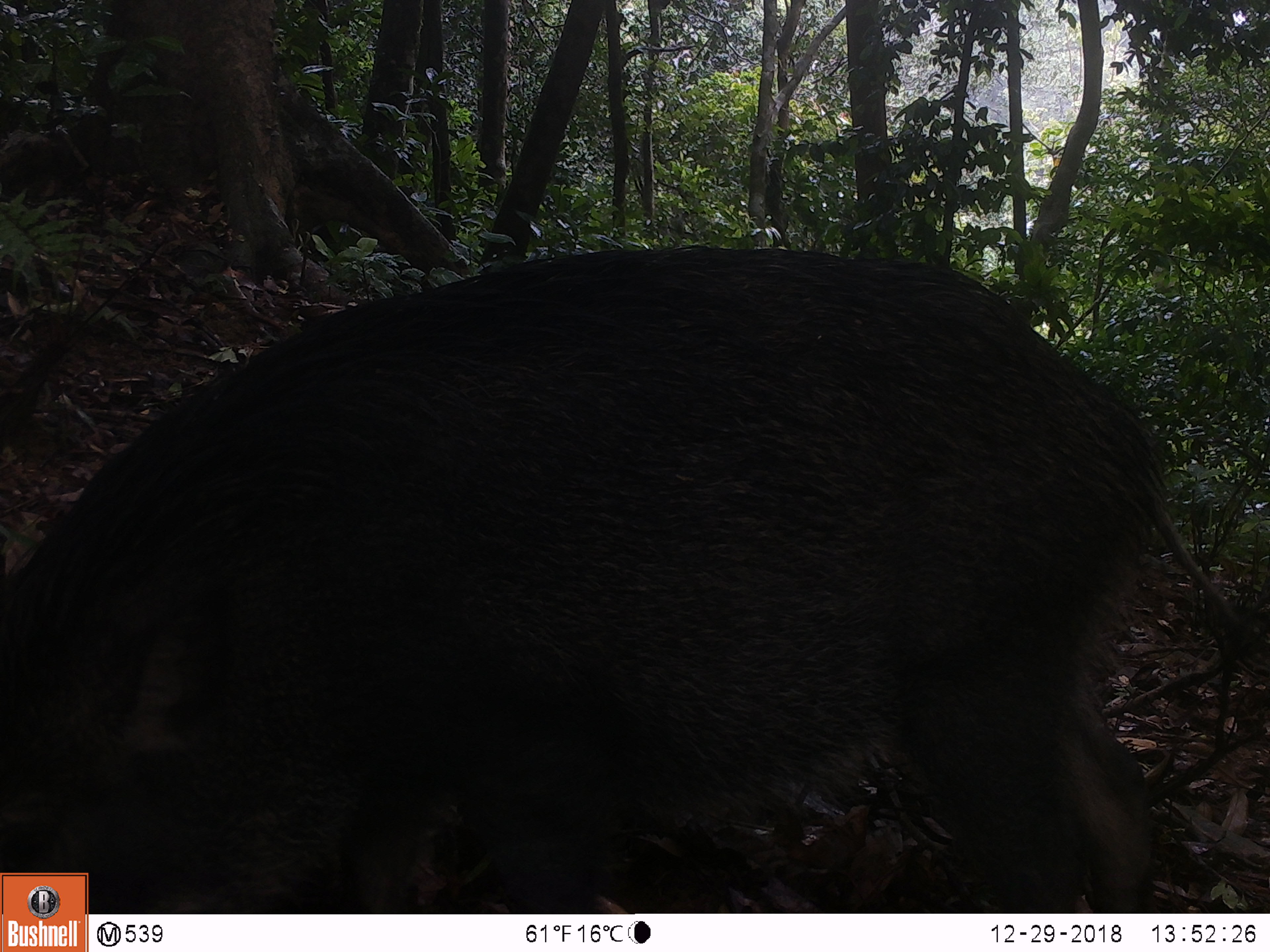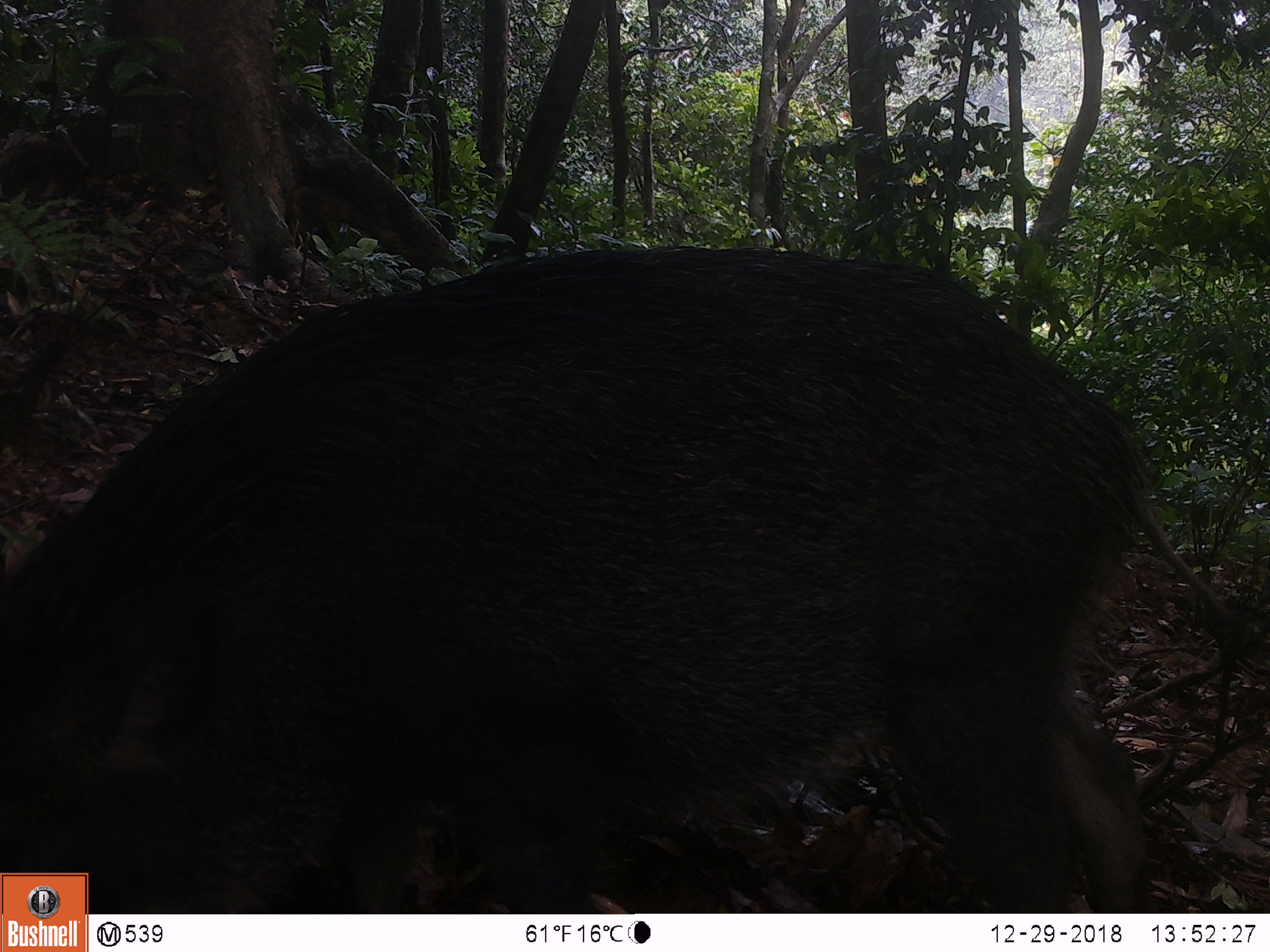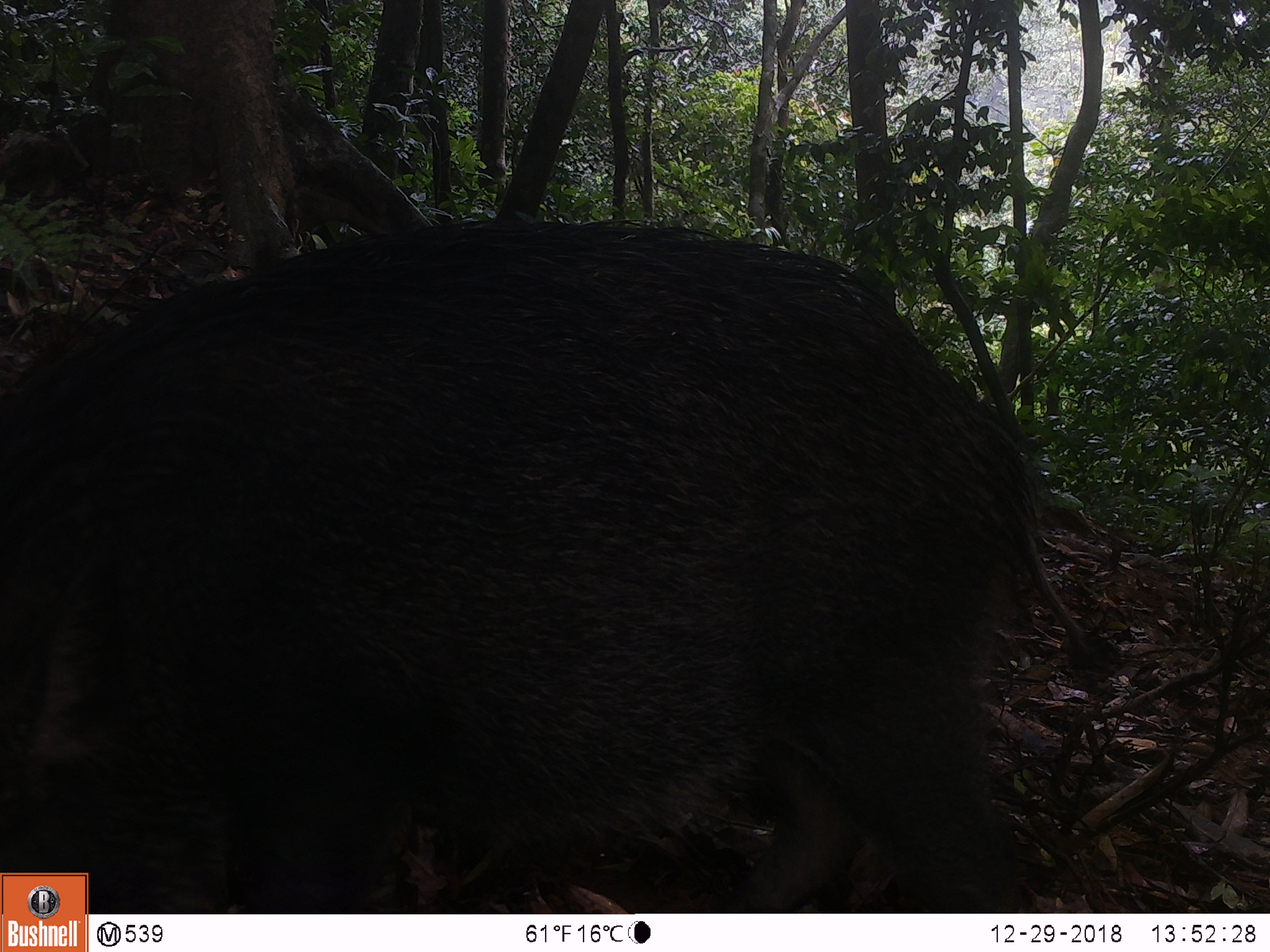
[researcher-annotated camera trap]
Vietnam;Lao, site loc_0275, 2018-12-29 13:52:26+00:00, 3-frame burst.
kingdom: Animalia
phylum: Chordata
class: Mammalia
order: Artiodactyla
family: Suidae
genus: Sus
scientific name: Sus scrofa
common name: eurasian wild pig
Eurasian wild pig (Sus scrofa). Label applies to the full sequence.